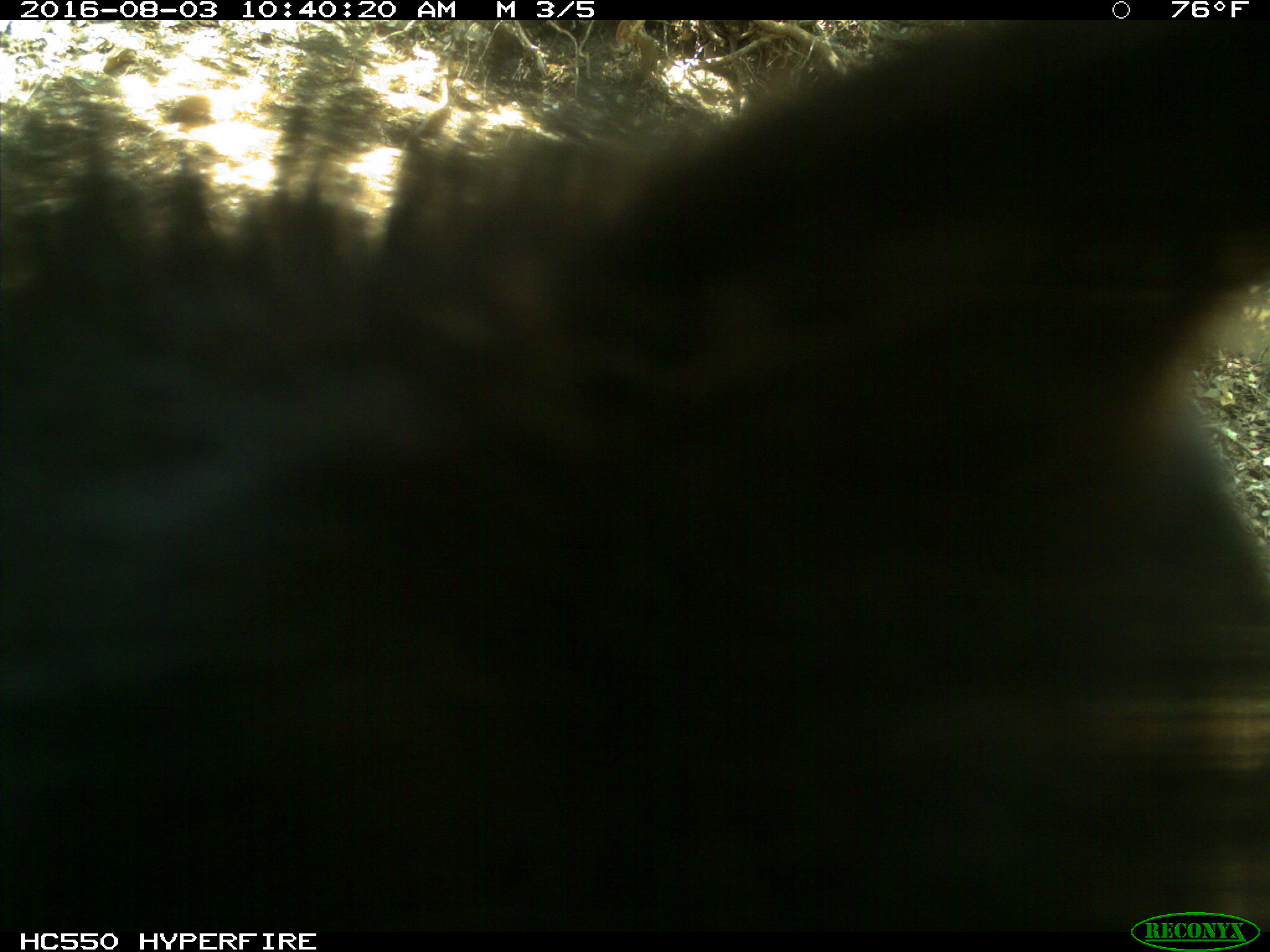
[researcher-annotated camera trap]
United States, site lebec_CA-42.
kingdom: Animalia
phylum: Chordata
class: Mammalia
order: Carnivora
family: Ursidae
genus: Ursus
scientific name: Ursus americanus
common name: american black bear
Ursus americanus (american black bear).